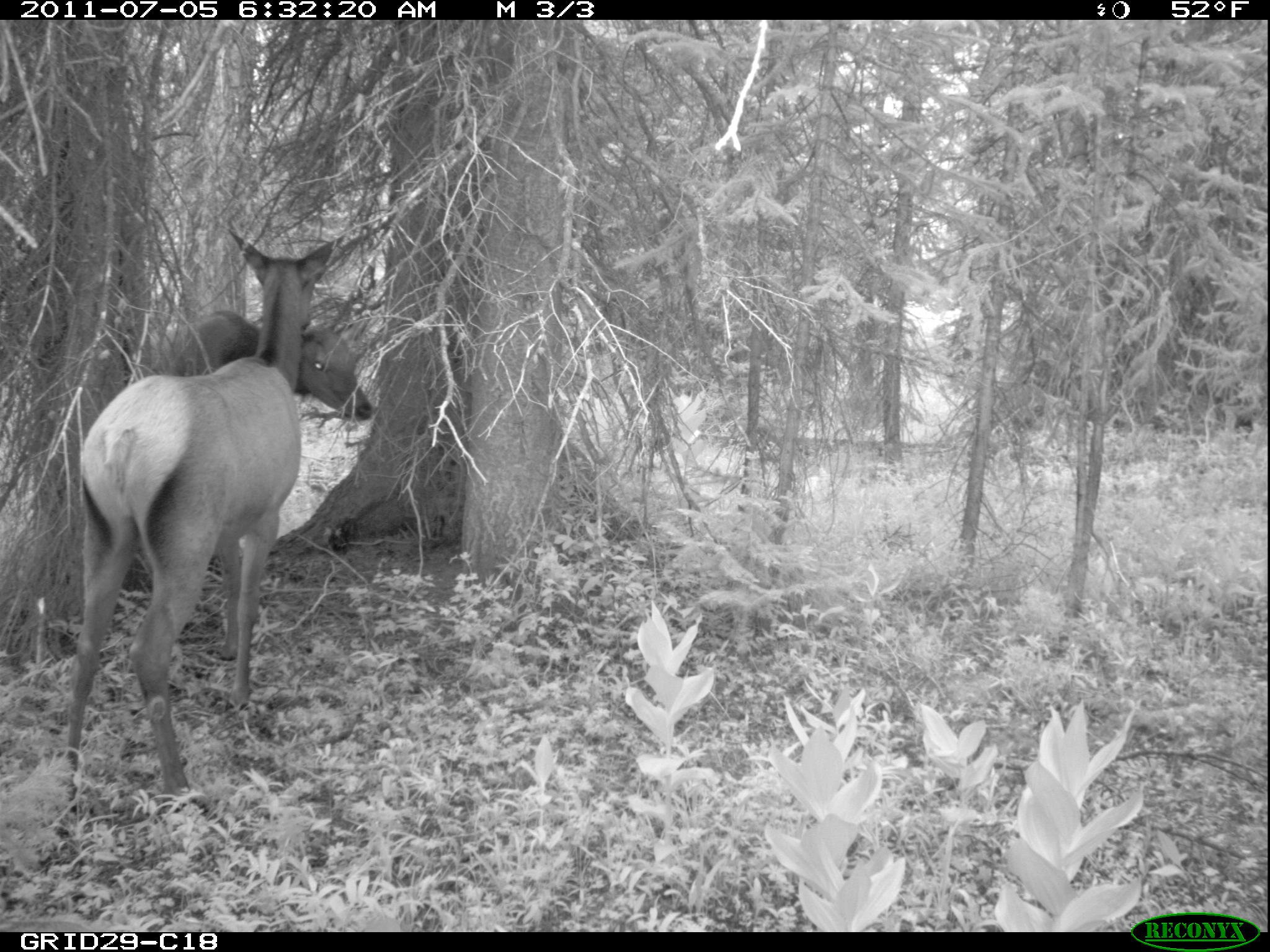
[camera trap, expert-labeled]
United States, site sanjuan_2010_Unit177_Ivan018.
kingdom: Animalia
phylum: Chordata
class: Mammalia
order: Artiodactyla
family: Cervidae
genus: Cervus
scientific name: Cervus elaphus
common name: red deer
Cervus elaphus (red deer).